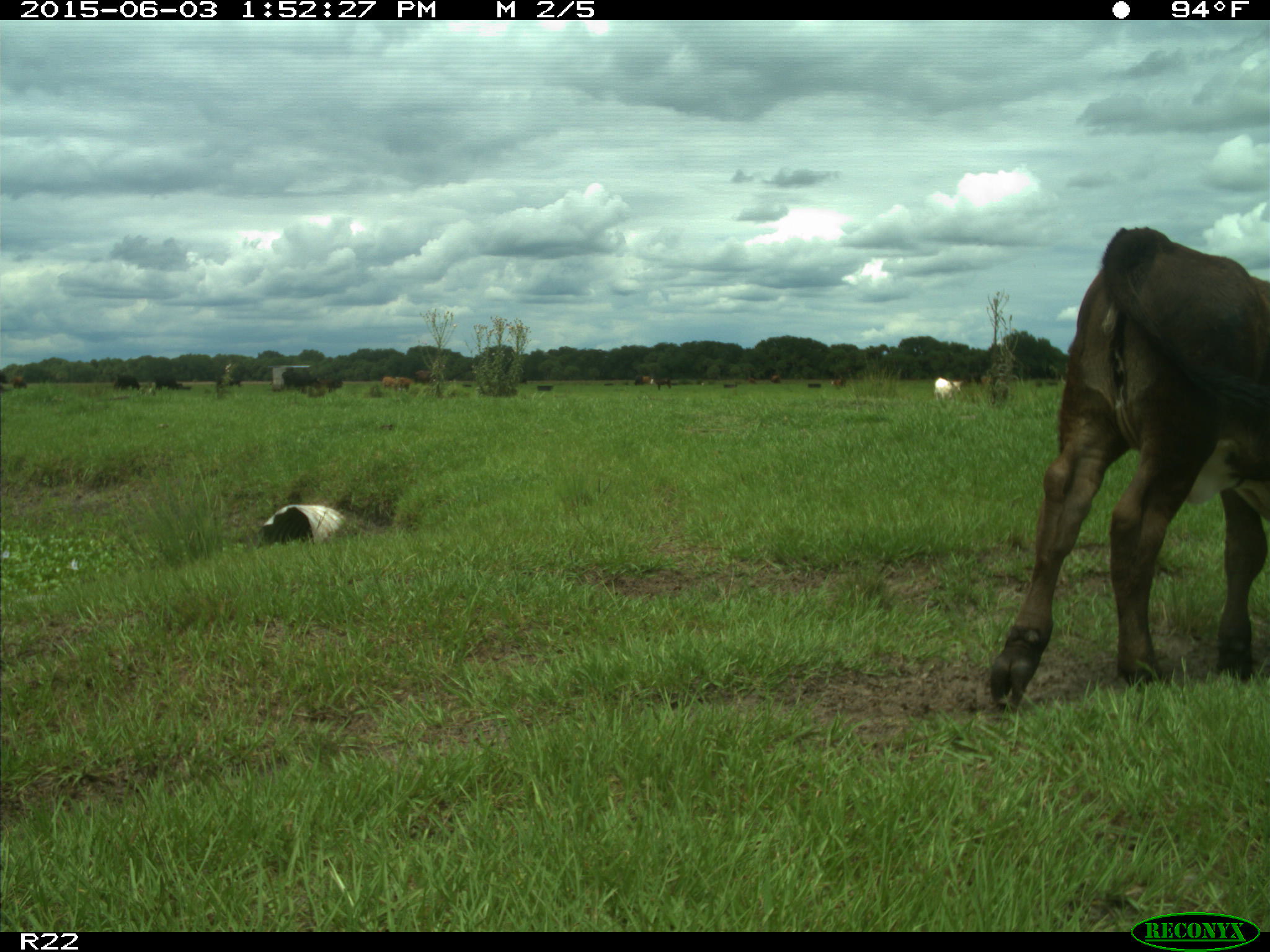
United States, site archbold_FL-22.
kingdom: Animalia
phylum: Chordata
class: Mammalia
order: Artiodactyla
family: Bovidae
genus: Bos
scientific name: Bos taurus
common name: domestic cow